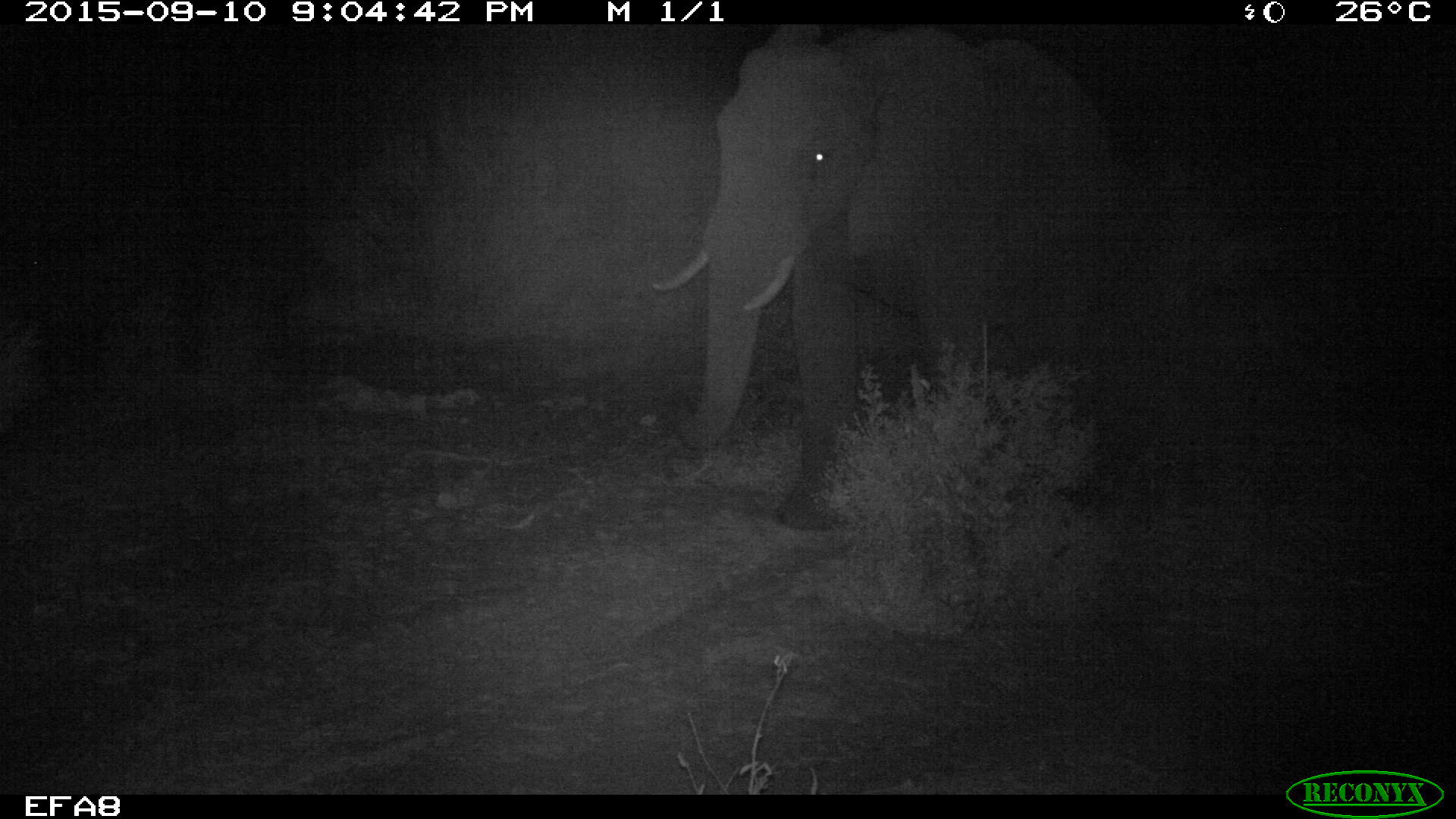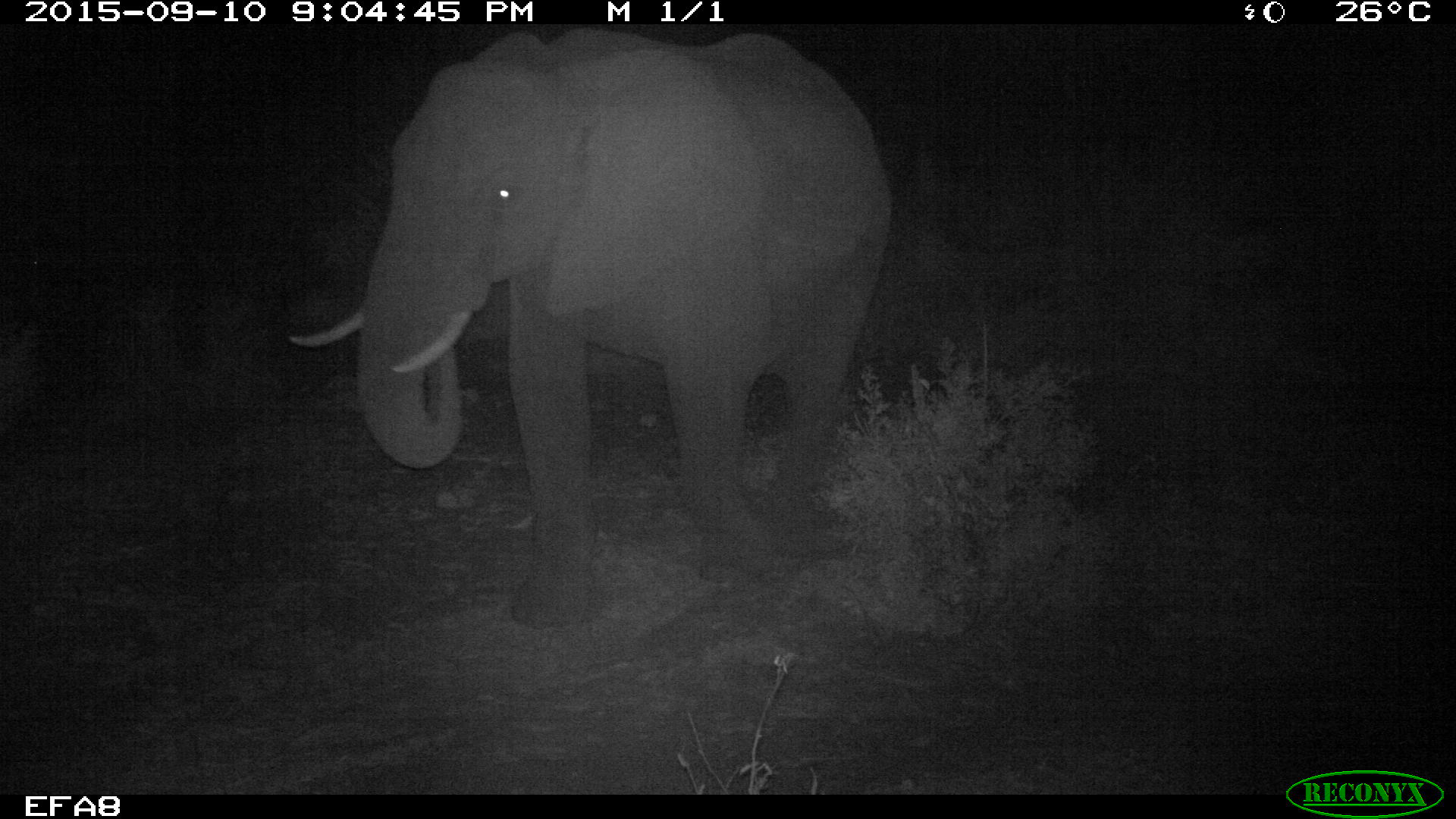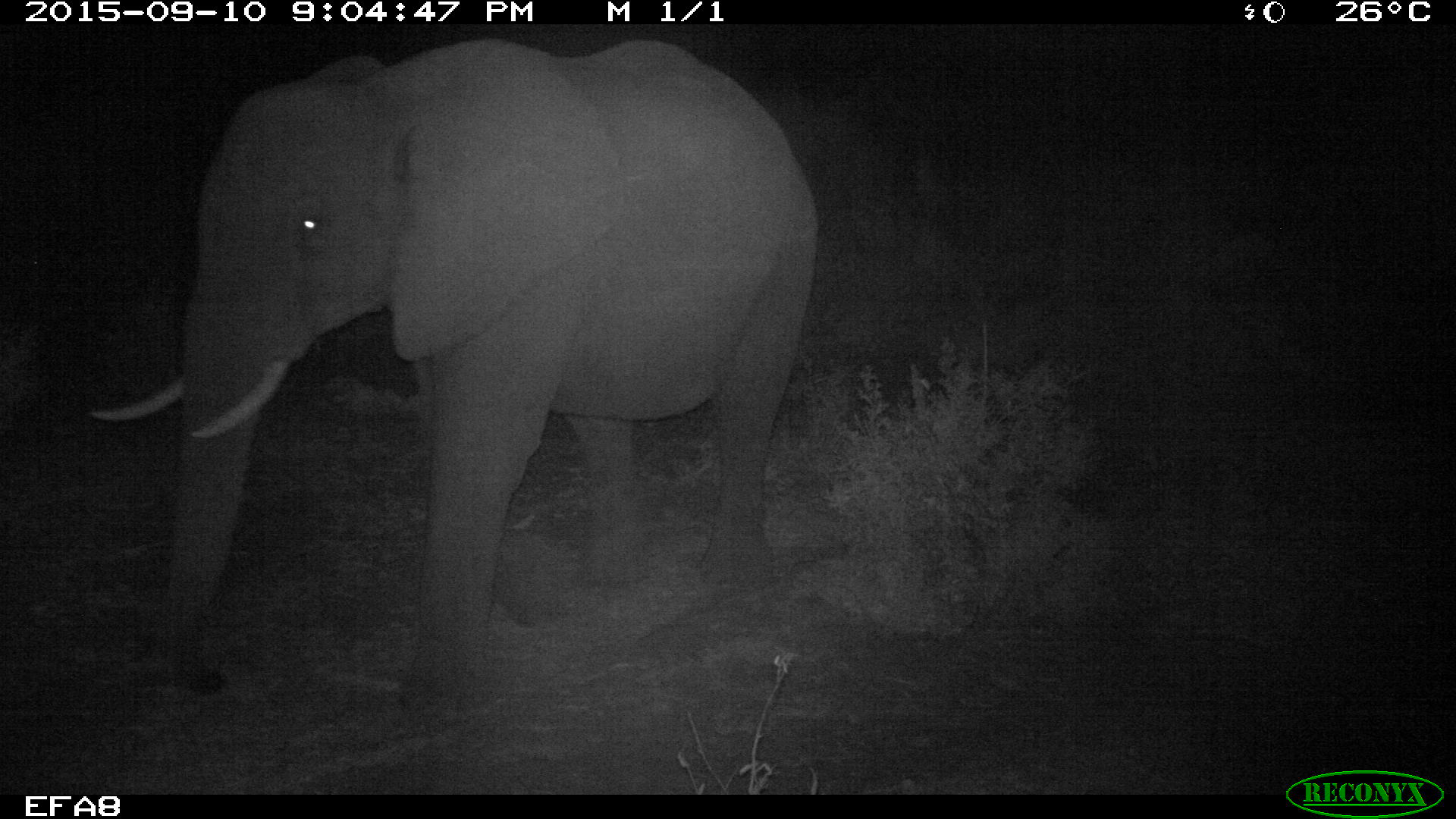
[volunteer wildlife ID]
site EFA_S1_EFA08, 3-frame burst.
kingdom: Animalia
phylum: Chordata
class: Mammalia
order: Proboscidea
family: Elephantidae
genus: Loxodonta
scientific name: Loxodonta africana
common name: african bush elephant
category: elephant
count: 1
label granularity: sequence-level